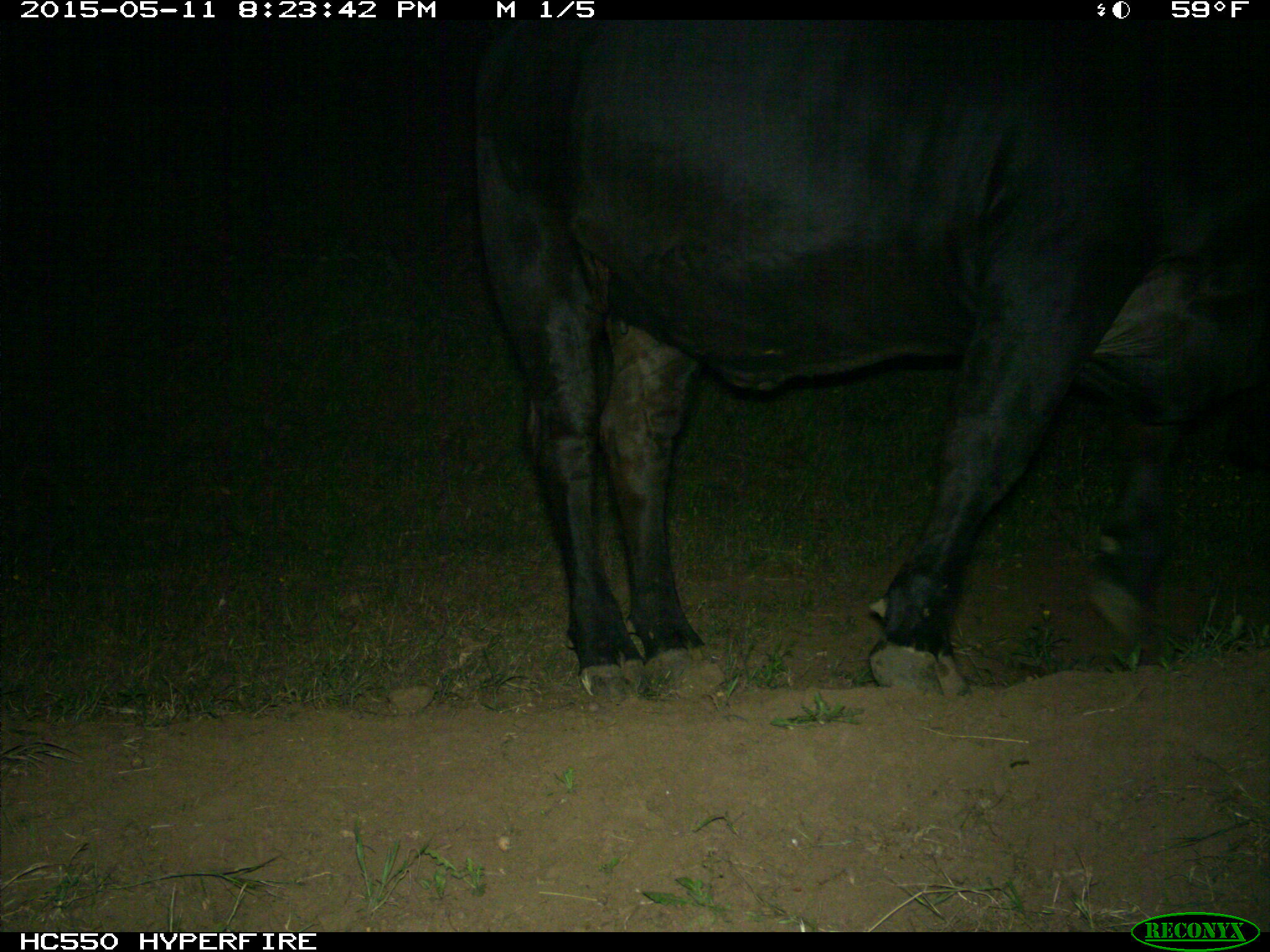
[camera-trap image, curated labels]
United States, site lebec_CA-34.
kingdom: Animalia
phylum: Chordata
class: Mammalia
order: Artiodactyla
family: Bovidae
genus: Bos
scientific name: Bos taurus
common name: domestic cow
Bos taurus (domestic cow).